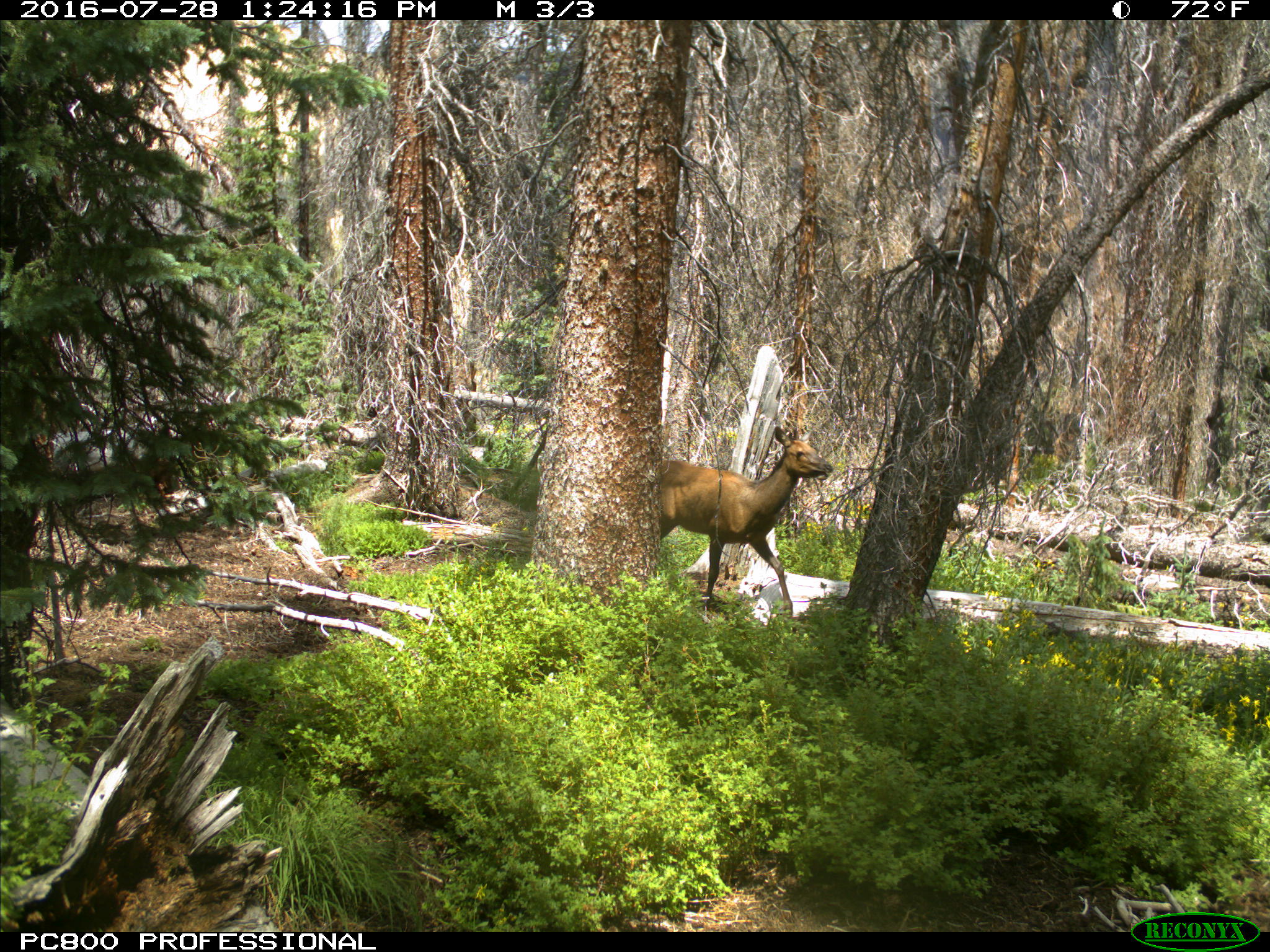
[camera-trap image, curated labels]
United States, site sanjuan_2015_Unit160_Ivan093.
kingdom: Animalia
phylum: Chordata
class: Mammalia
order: Artiodactyla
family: Cervidae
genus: Cervus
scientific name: Cervus elaphus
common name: red deer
Cervus elaphus (red deer).